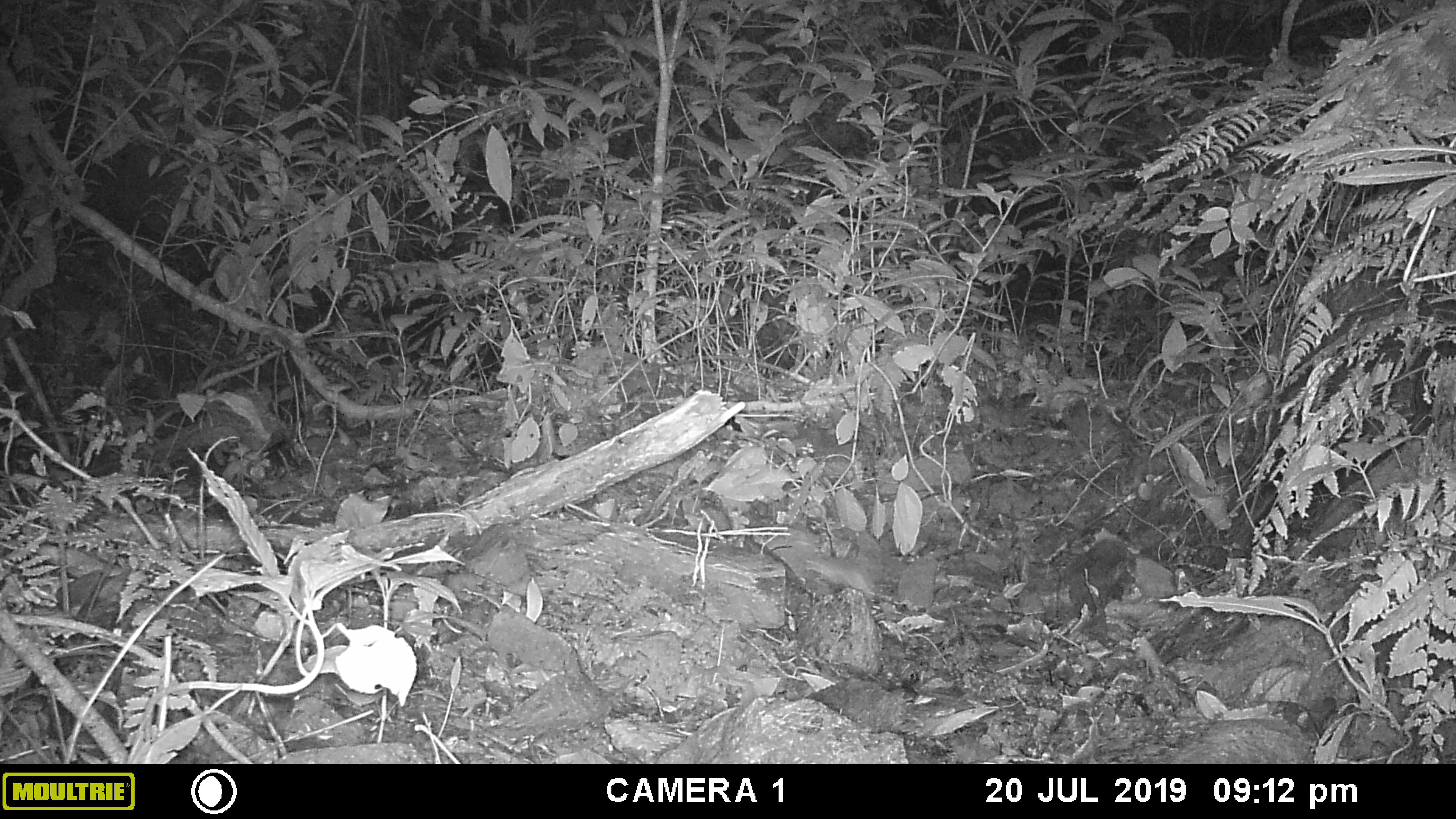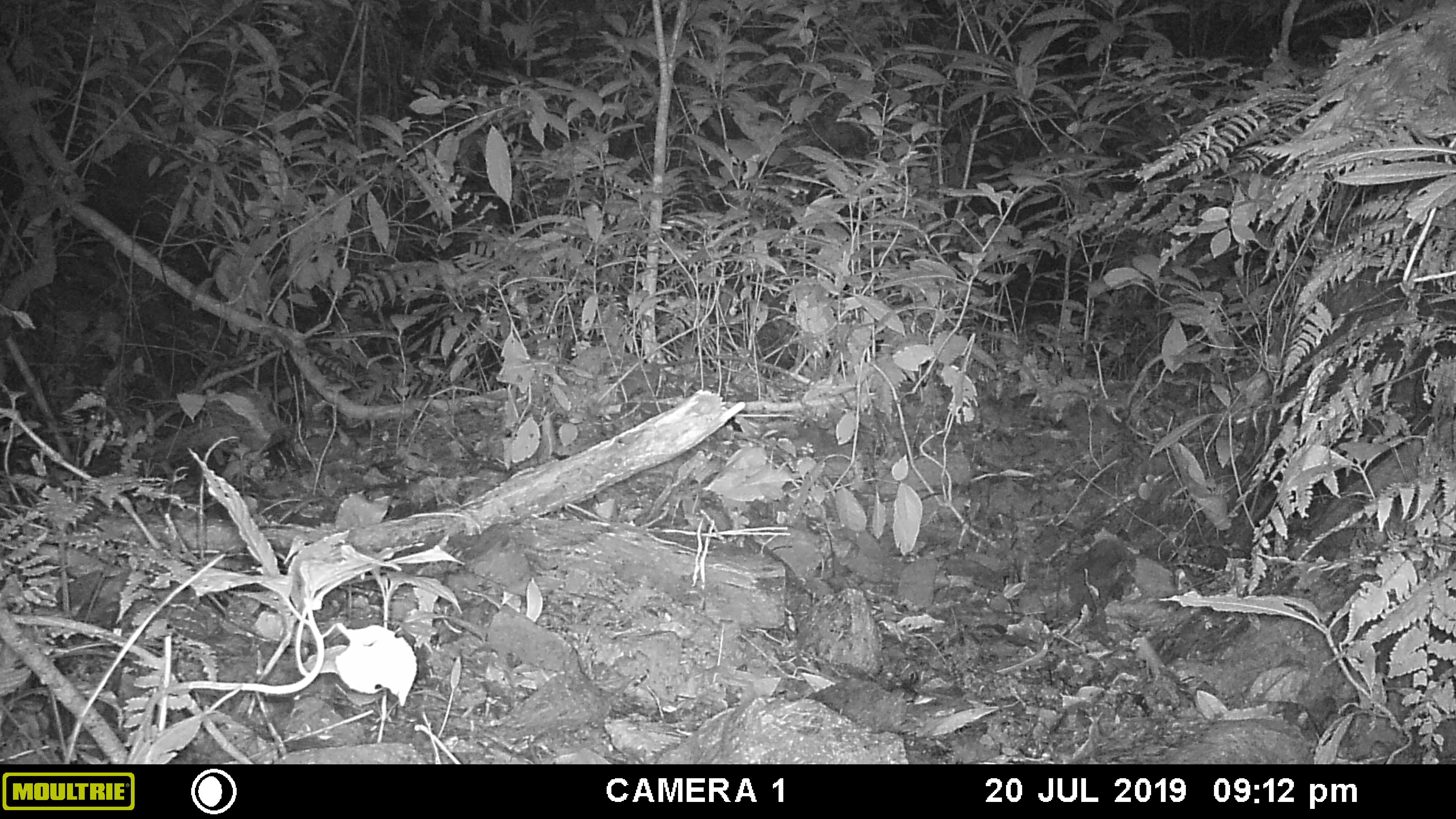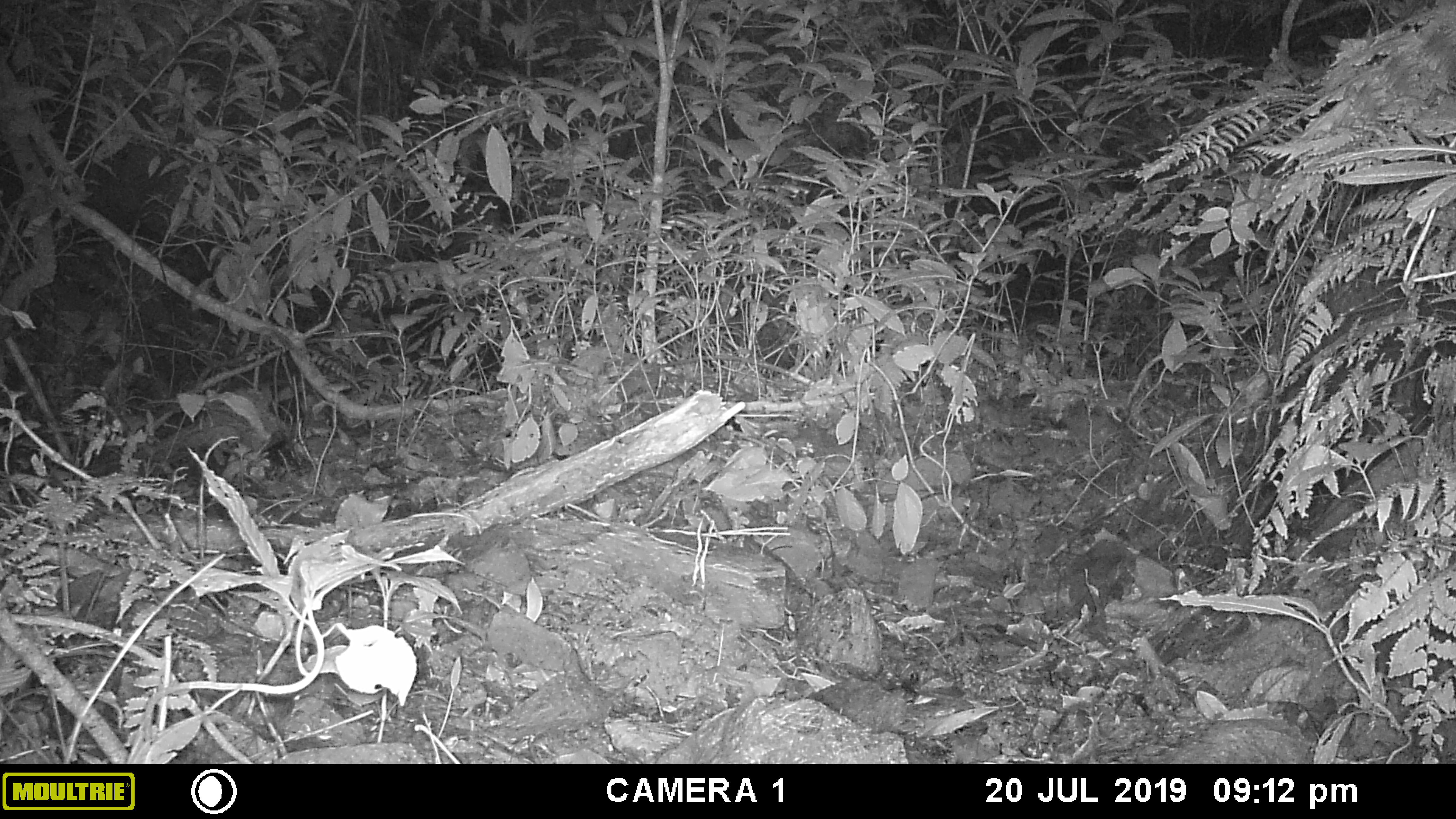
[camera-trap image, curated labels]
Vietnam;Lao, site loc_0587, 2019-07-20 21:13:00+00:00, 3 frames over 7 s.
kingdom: Animalia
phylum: Chordata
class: Mammalia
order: Rodentia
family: Muridae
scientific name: Muridae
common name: old-world mice and rats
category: unidentified murid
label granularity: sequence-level